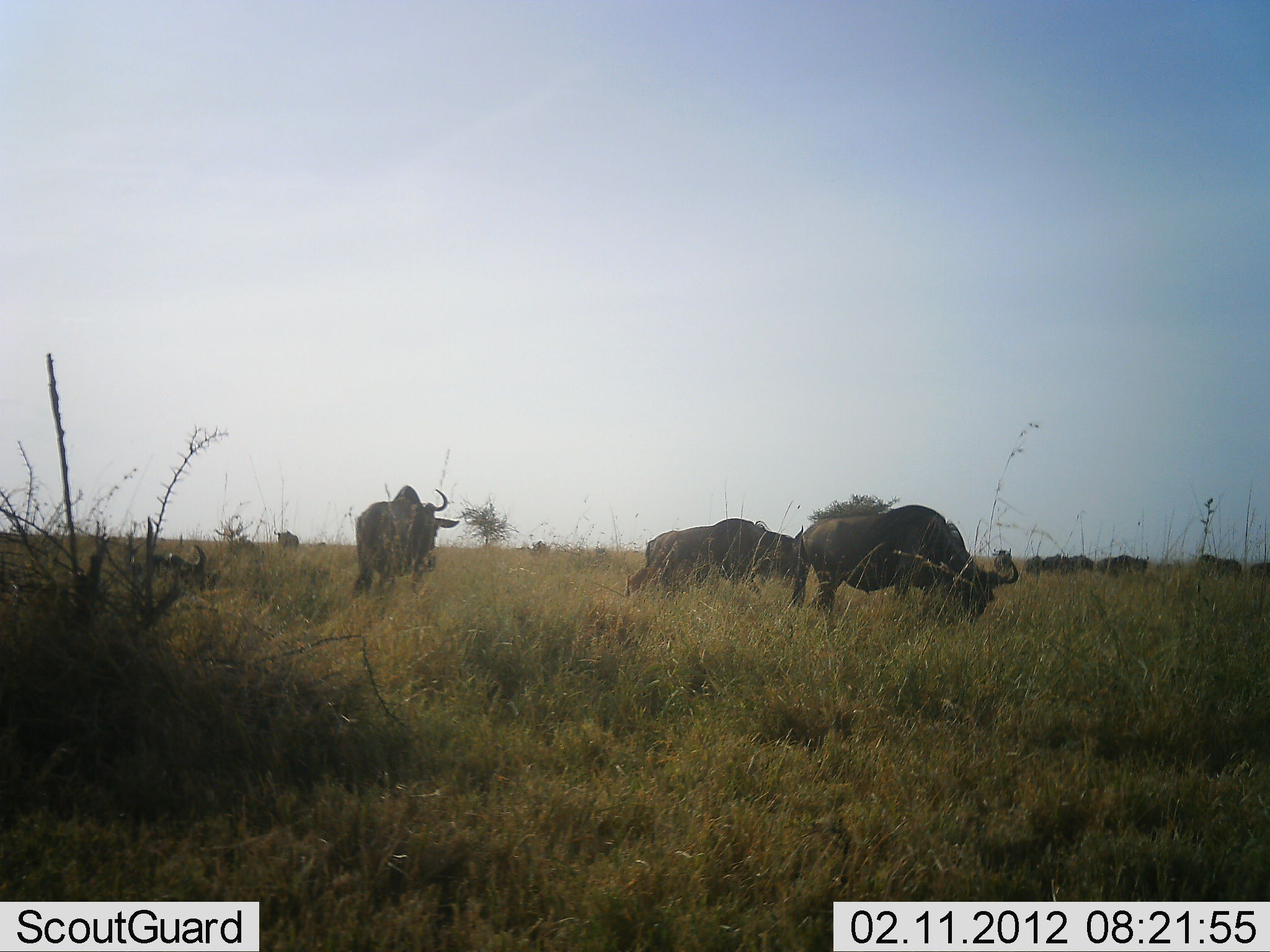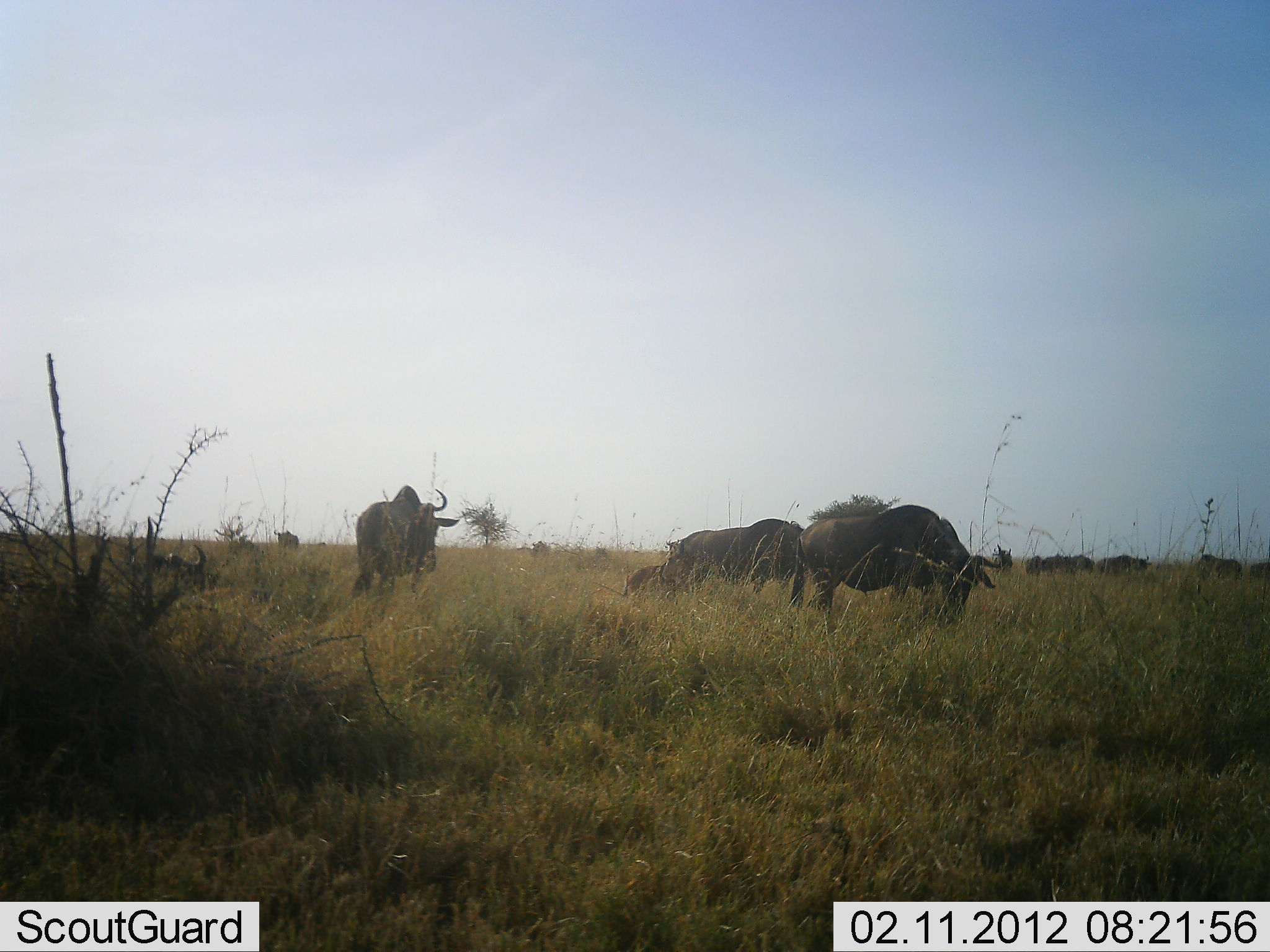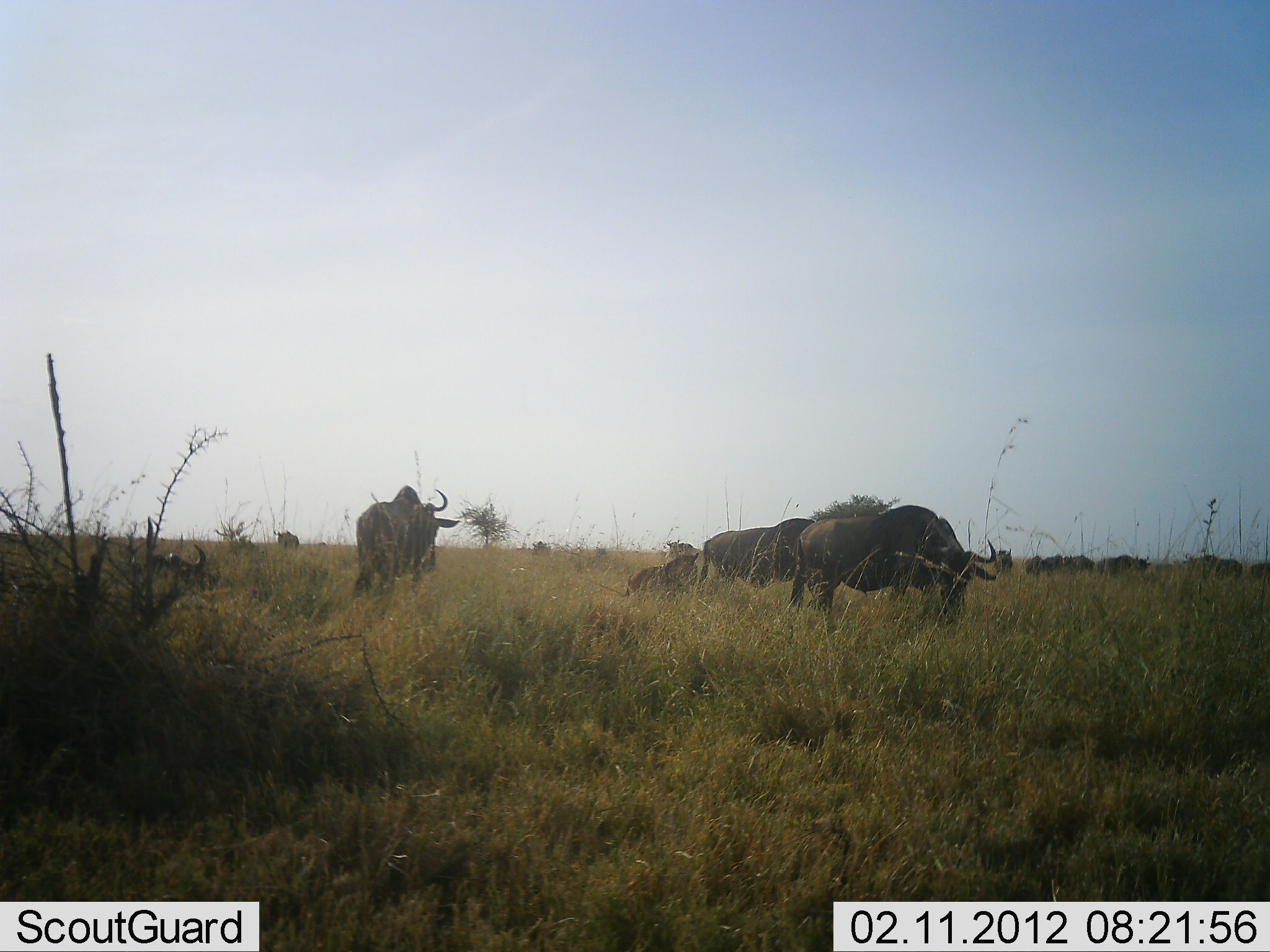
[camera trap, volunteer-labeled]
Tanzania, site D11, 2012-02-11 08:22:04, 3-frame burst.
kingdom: Animalia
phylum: Chordata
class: Mammalia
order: Artiodactyla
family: Bovidae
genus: Connochaetes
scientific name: Connochaetes taurinus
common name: blue wildebeest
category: wildebeest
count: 11-50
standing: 67%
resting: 39%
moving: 44%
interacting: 0%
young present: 33%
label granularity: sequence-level